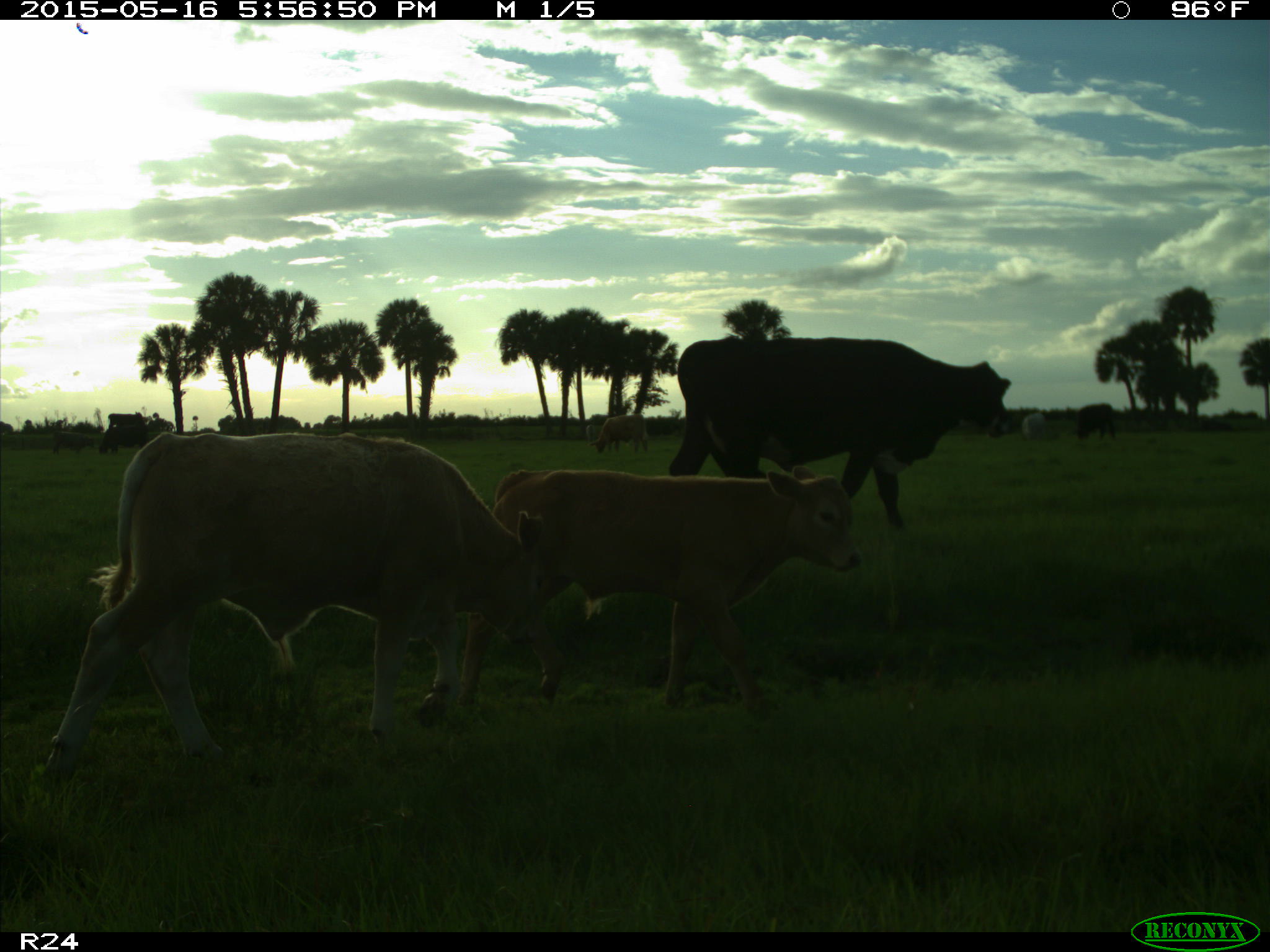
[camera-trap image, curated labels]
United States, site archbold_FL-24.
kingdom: Animalia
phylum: Chordata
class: Mammalia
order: Artiodactyla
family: Bovidae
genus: Bos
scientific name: Bos taurus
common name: domestic cow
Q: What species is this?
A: Bos taurus (domestic cow).